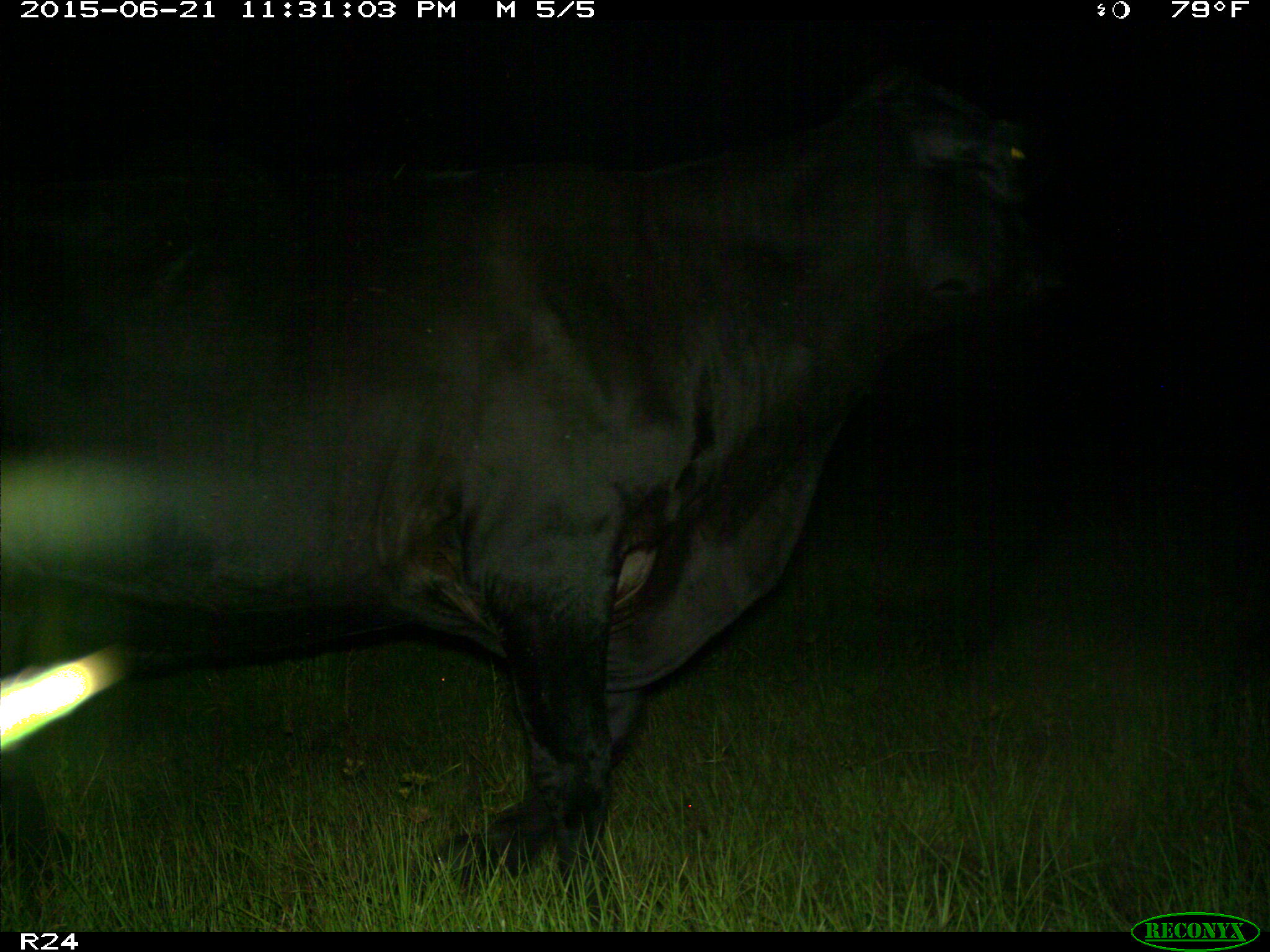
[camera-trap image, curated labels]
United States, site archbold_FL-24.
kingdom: Animalia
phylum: Chordata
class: Mammalia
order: Artiodactyla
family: Bovidae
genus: Bos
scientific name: Bos taurus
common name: domestic cow